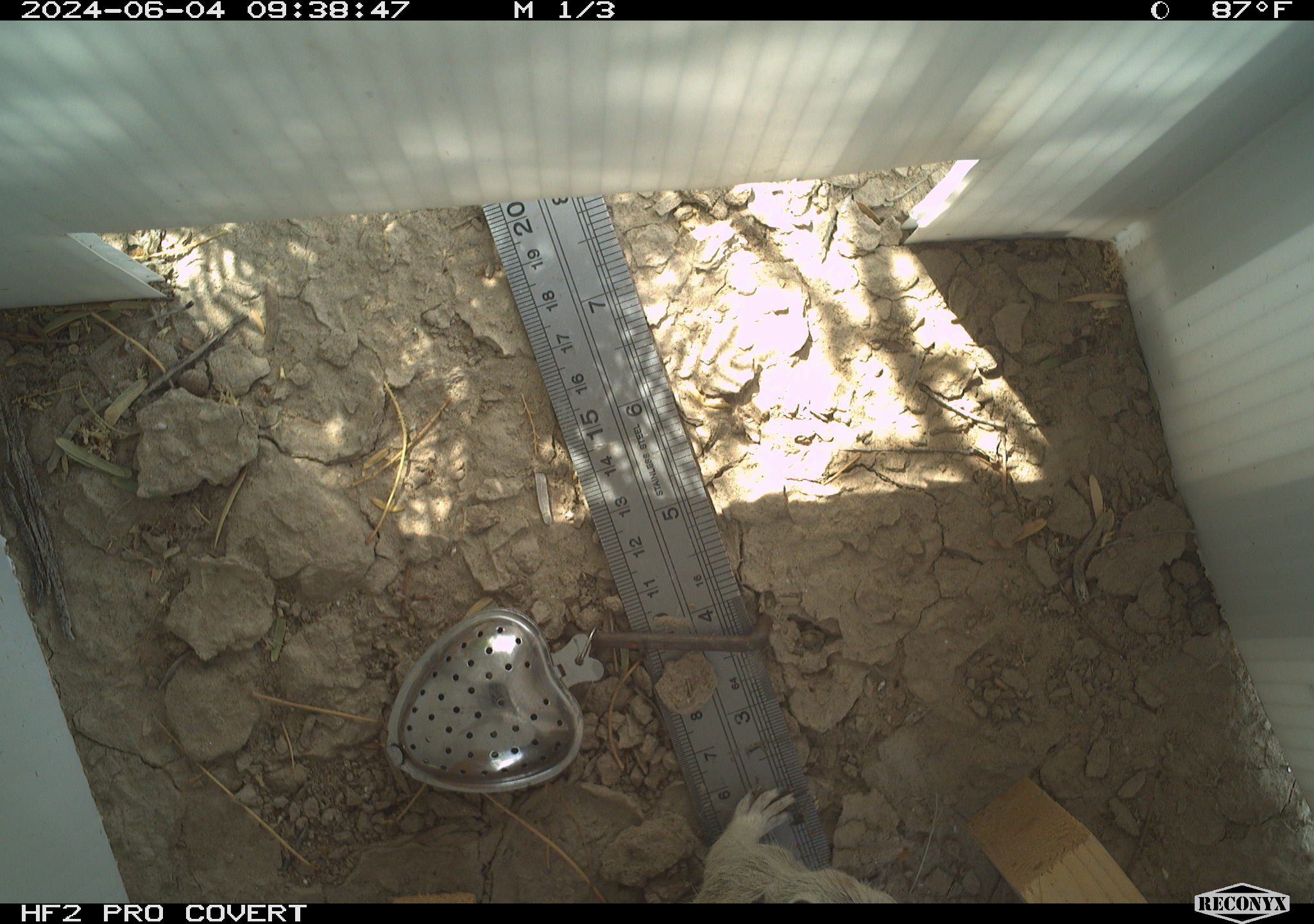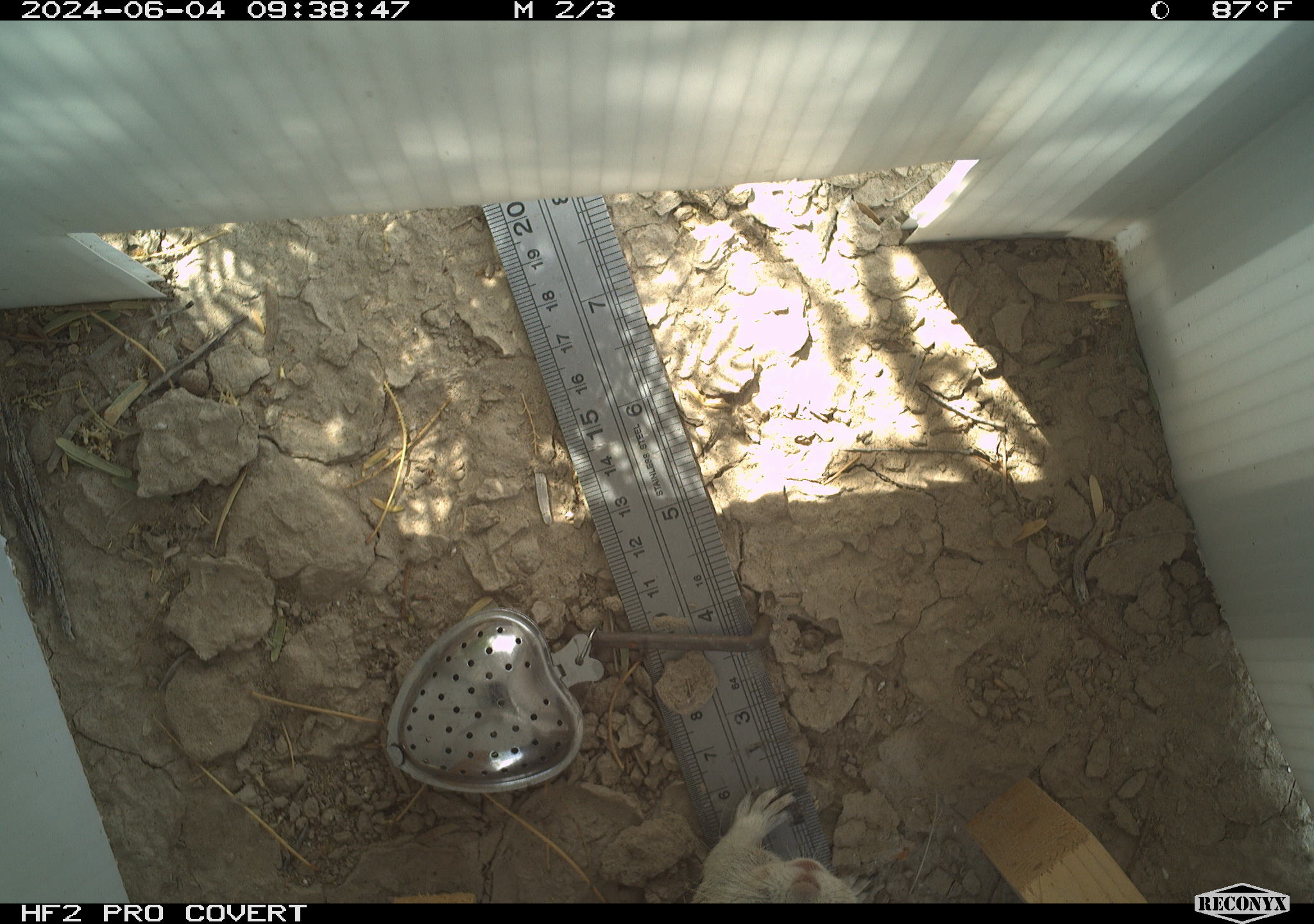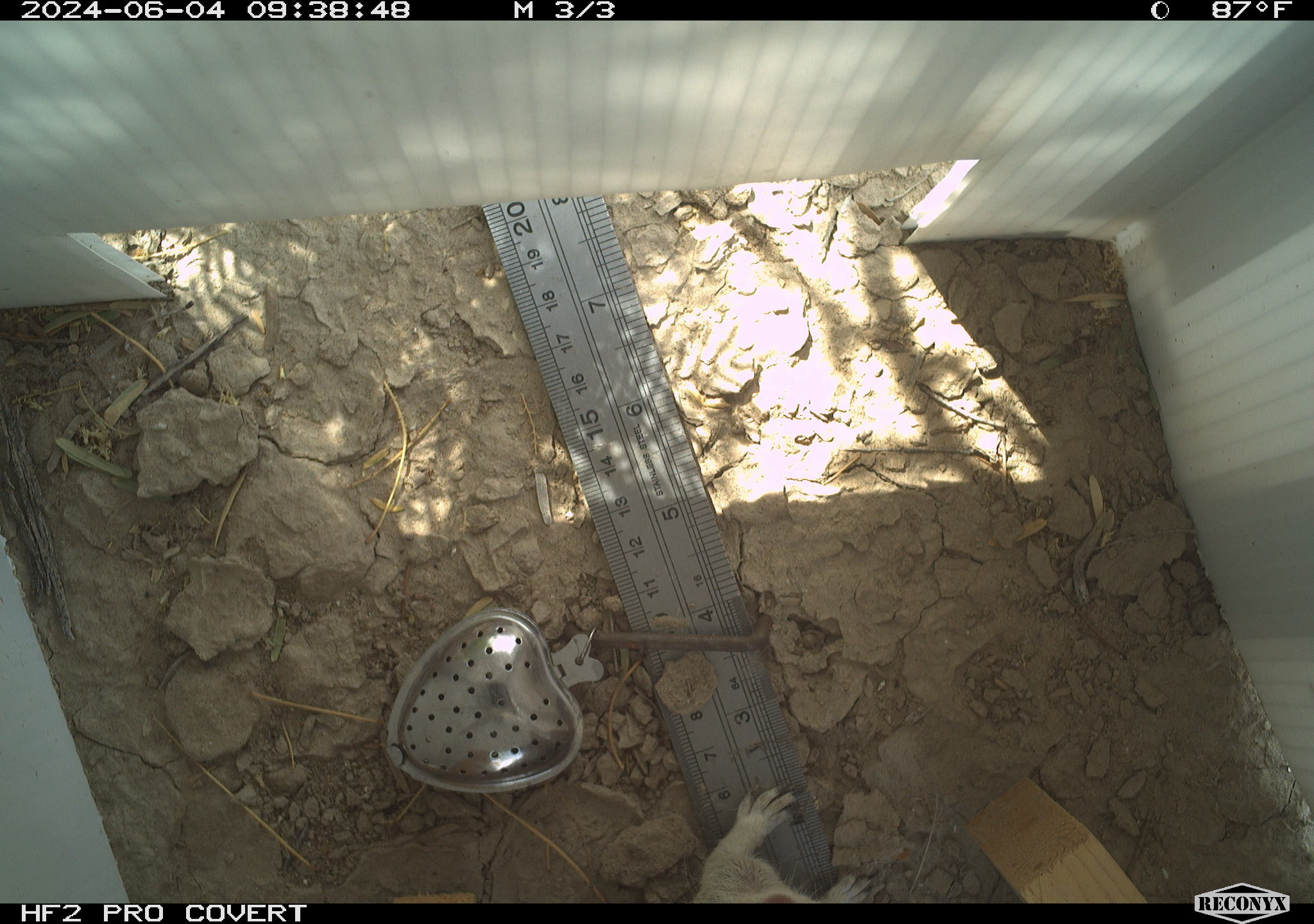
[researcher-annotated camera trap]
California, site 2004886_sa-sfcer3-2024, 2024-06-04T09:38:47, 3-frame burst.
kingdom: Animalia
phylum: Chordata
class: Mammalia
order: Rodentia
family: Sciuridae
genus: Xerospermophilus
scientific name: Xerospermophilus tereticaudus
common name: round-tailed ground squirrel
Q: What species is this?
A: Round-tailed ground squirrel (Xerospermophilus tereticaudus).